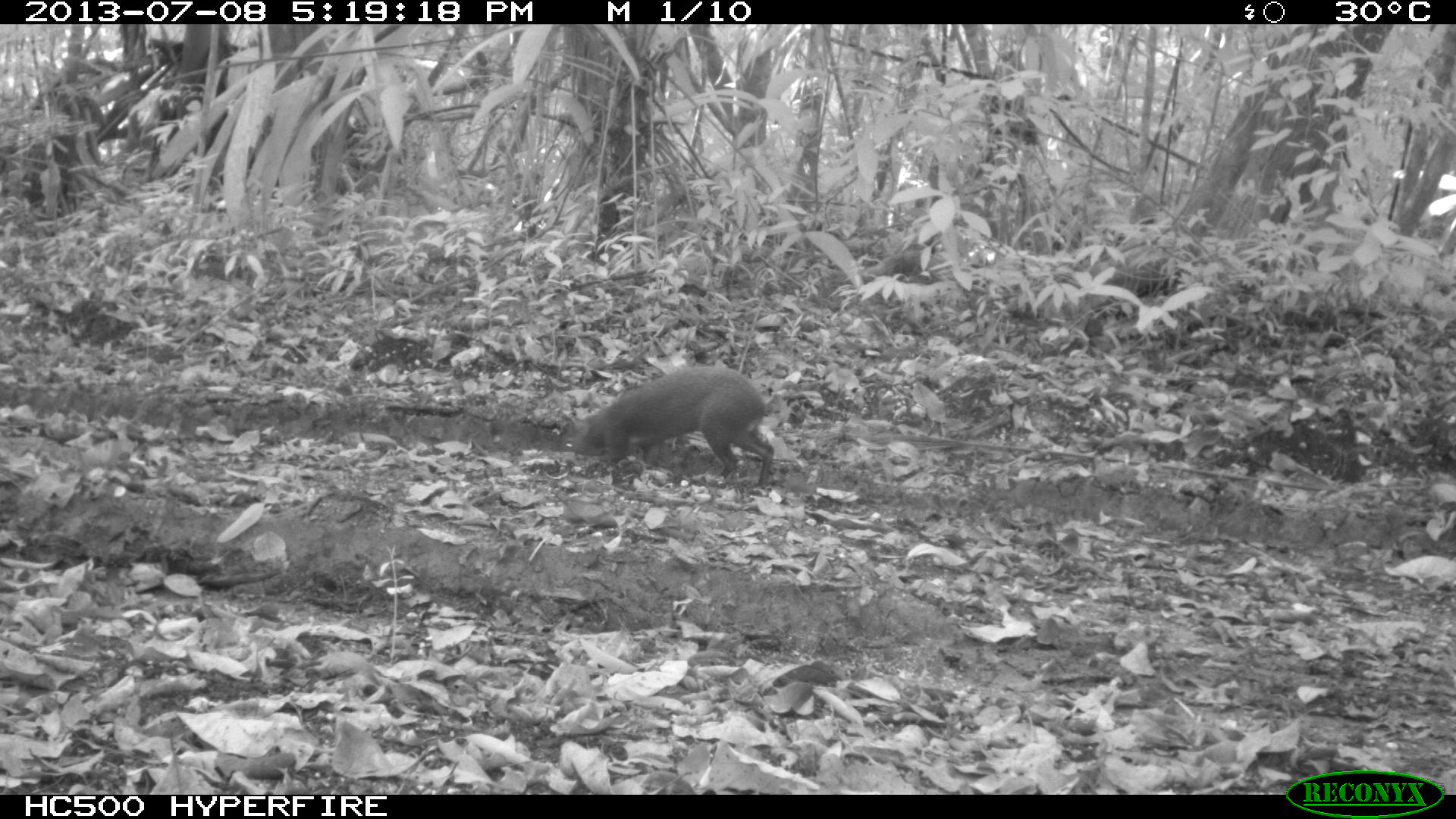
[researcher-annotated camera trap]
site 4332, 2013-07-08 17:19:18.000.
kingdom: Animalia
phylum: Chordata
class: Mammalia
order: Rodentia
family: Dasyproctidae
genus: Dasyprocta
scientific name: Dasyprocta punctata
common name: central american agouti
Dasyprocta punctata (central american agouti), count 1.